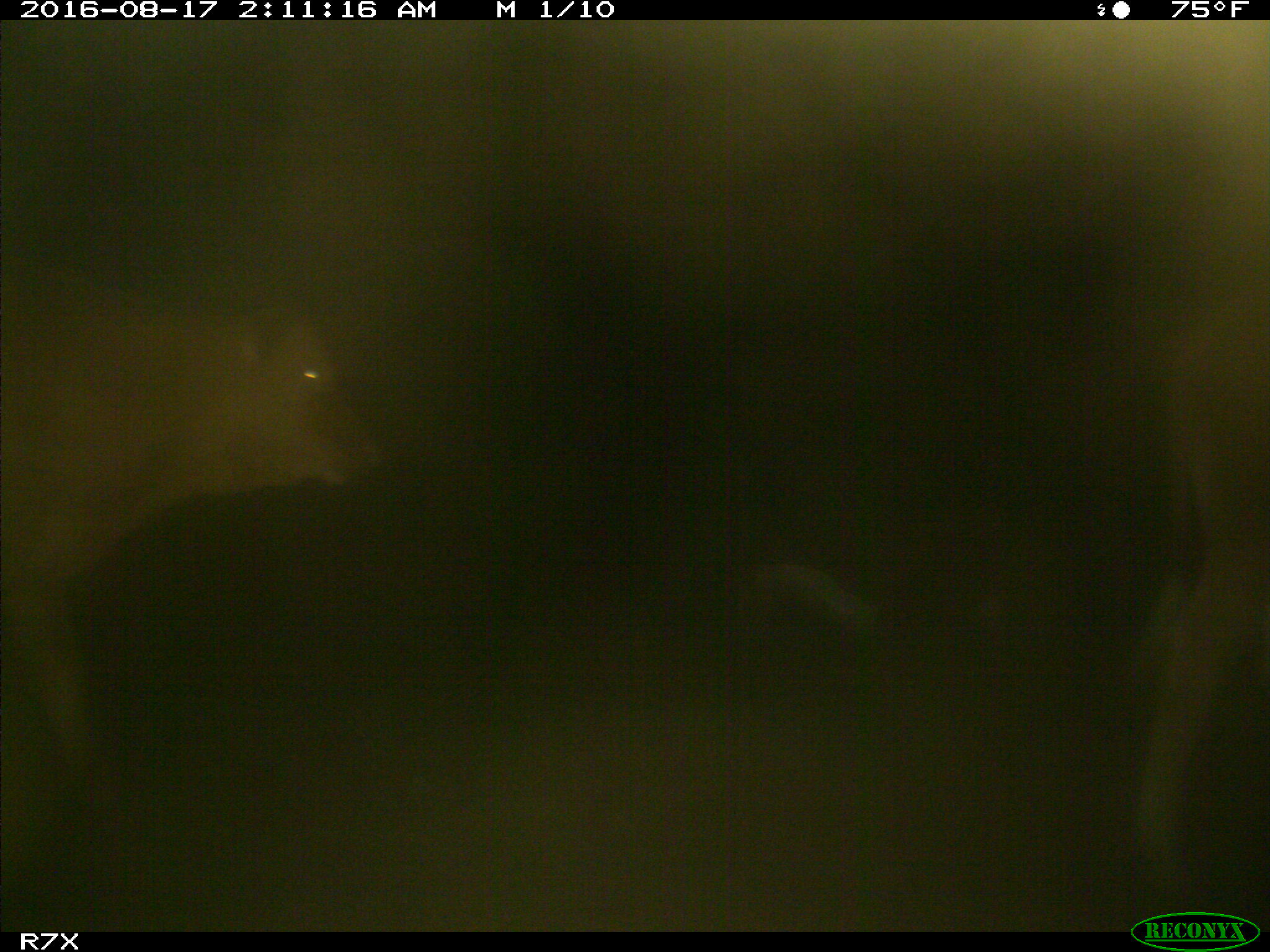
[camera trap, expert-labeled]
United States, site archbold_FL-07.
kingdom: Animalia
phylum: Chordata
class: Mammalia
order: Artiodactyla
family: Bovidae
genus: Bos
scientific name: Bos taurus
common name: domestic cow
Bos taurus (domestic cow).